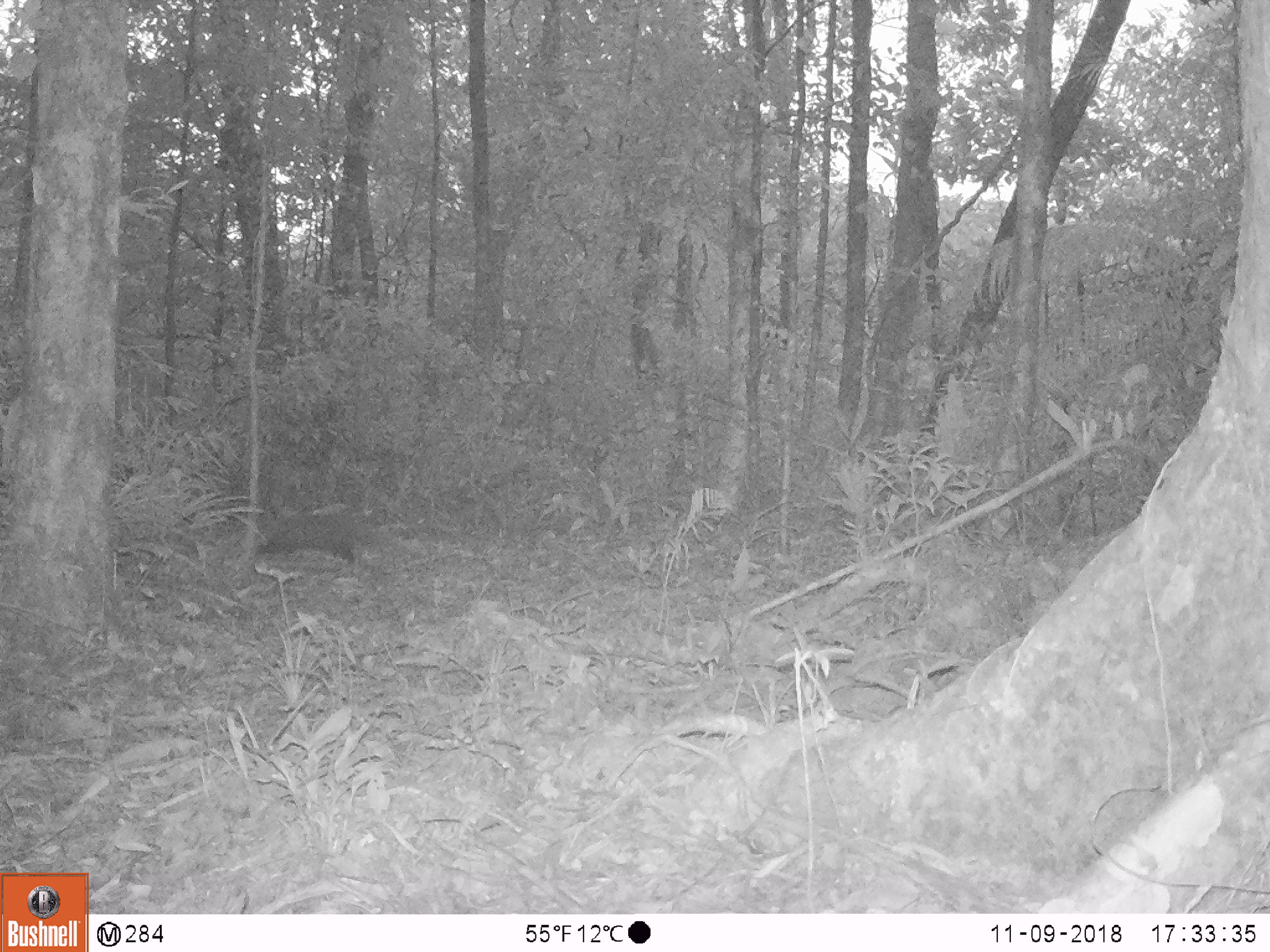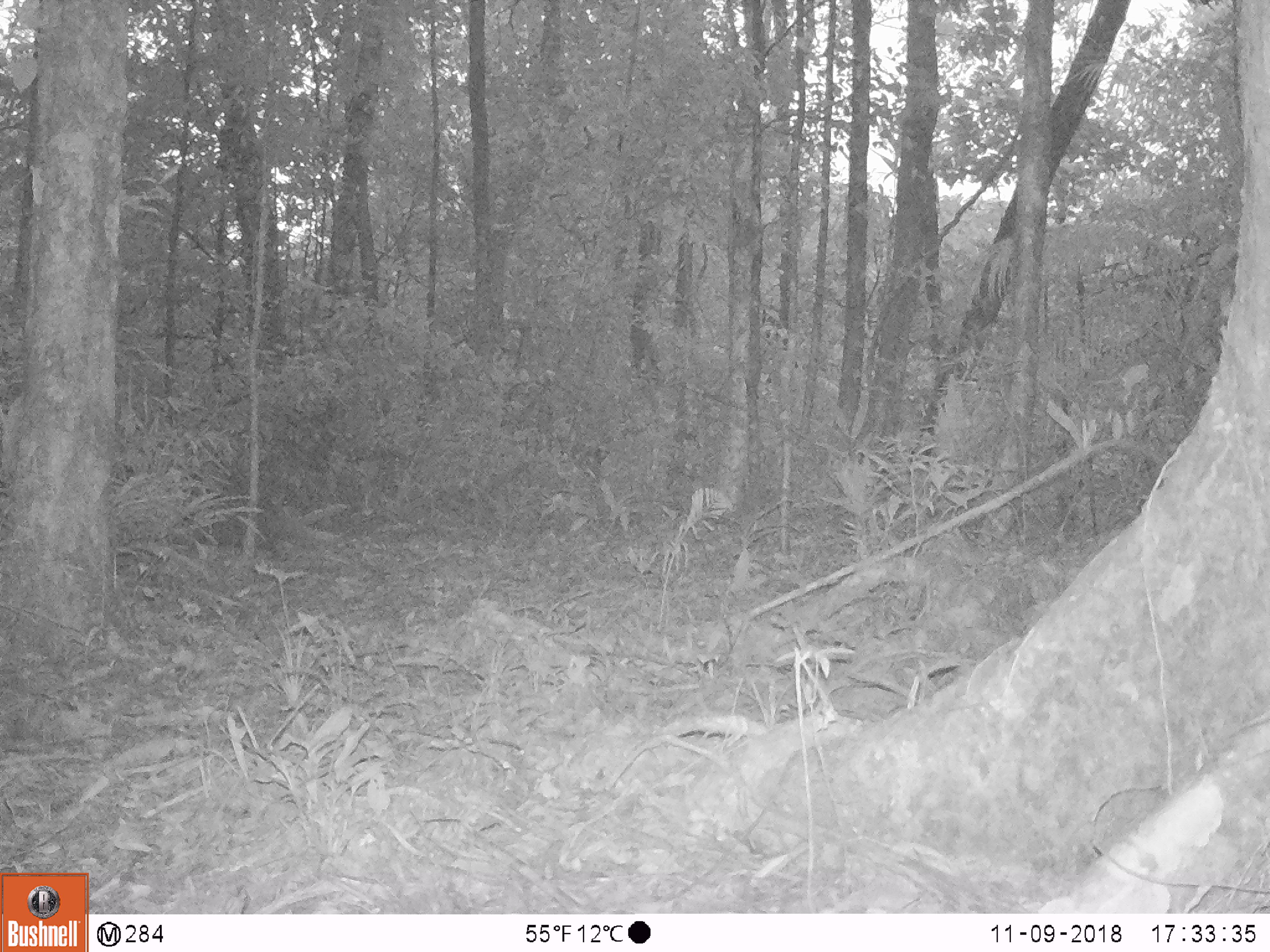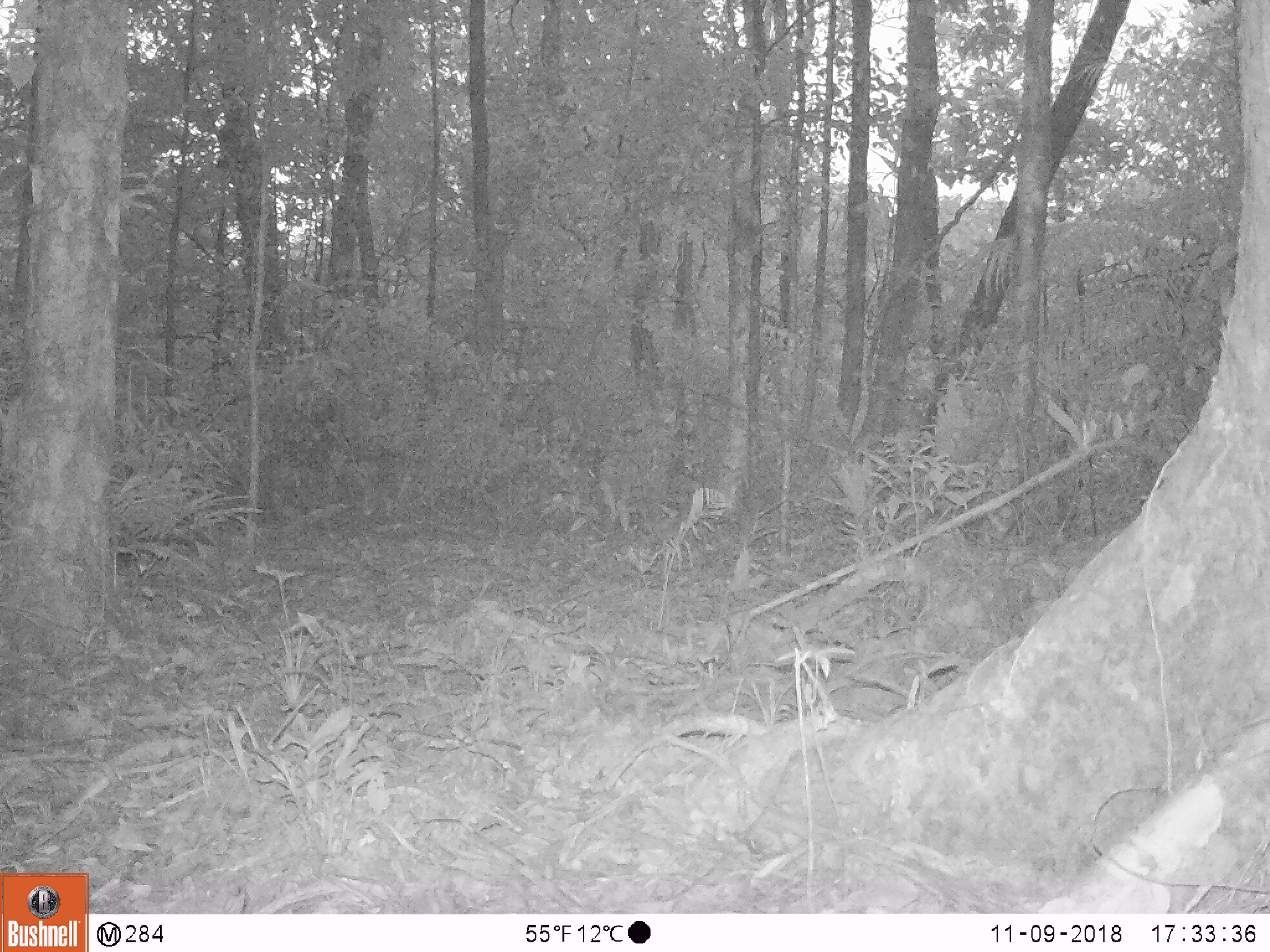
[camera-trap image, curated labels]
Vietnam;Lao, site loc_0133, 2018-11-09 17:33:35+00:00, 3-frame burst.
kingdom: Animalia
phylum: Chordata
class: Mammalia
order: Carnivora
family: Herpestidae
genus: Urva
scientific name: Urva urva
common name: crab-eating mongoose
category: crab eating mongoose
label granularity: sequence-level